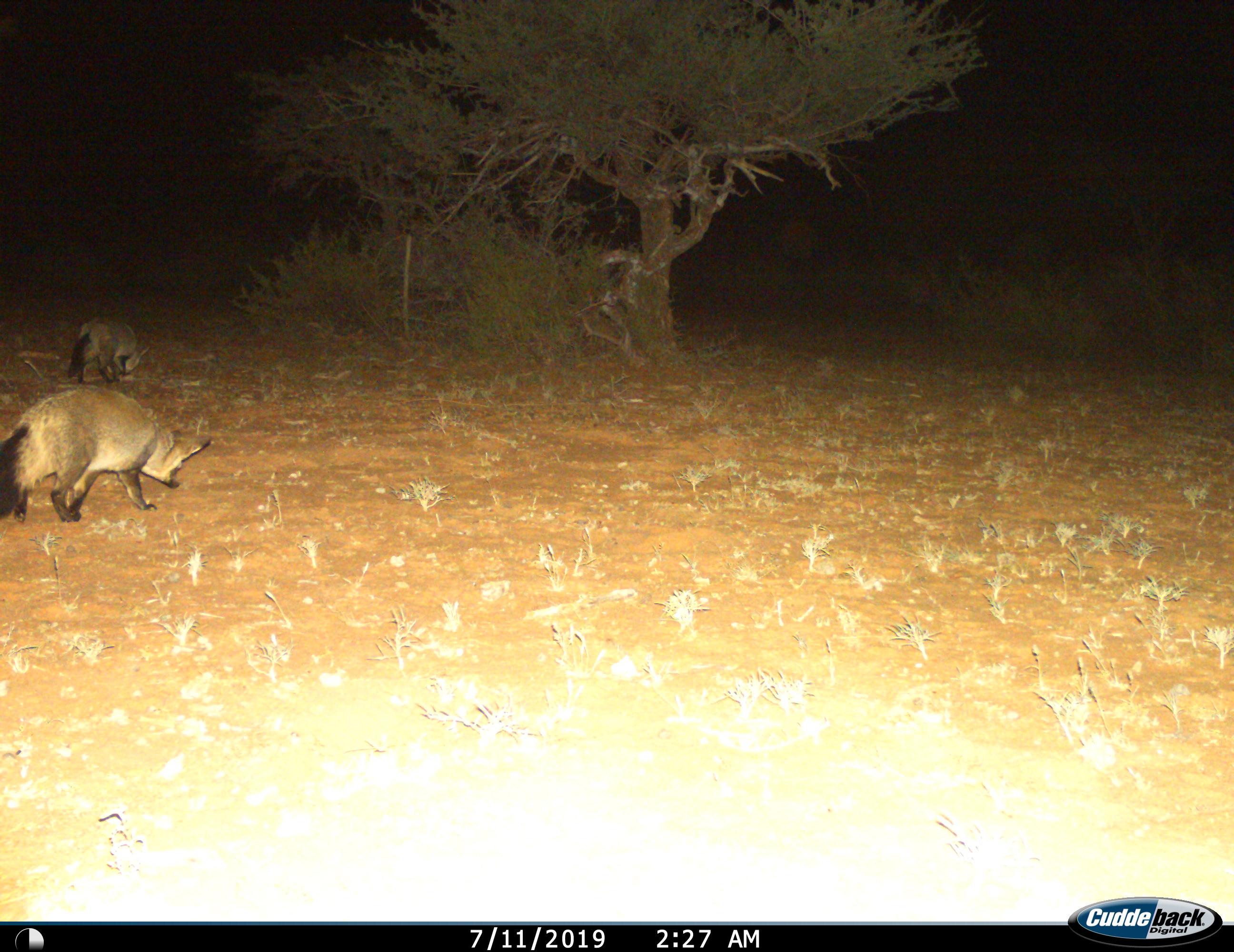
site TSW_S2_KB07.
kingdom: Animalia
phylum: Chordata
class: Mammalia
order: Carnivora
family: Canidae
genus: Otocyon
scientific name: Otocyon megalotis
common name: bat-eared fox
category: foxbateared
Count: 2.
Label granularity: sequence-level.